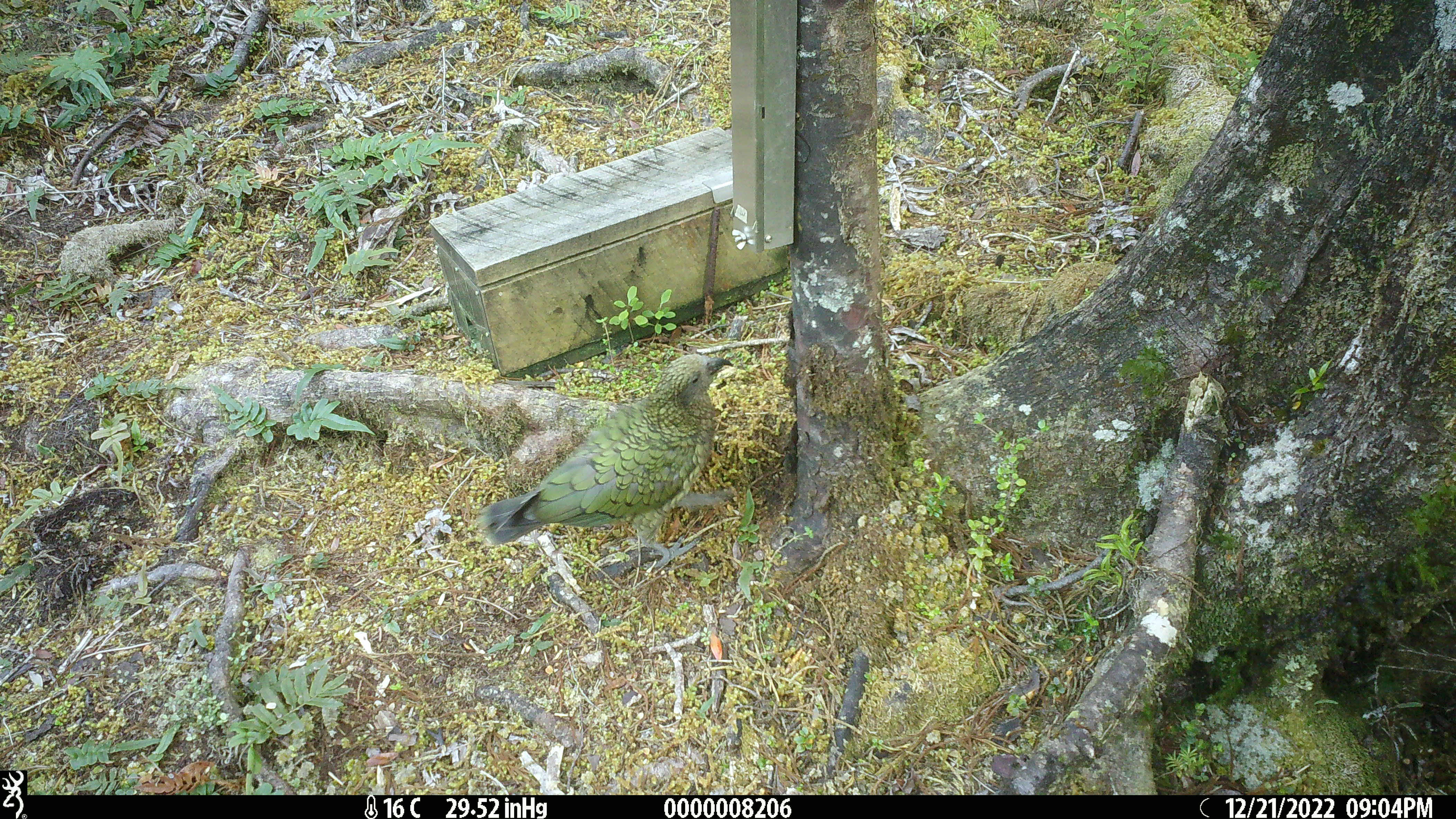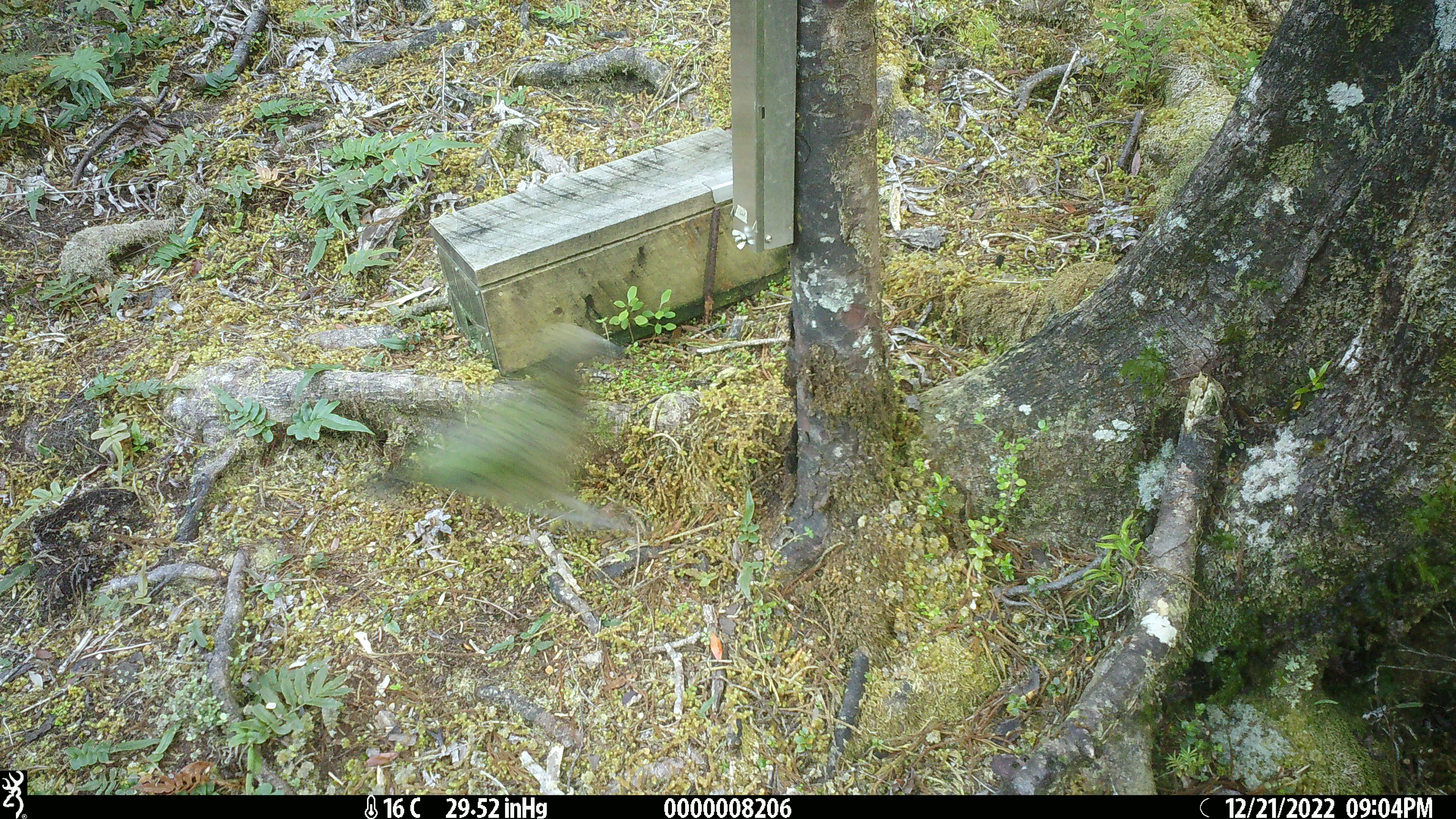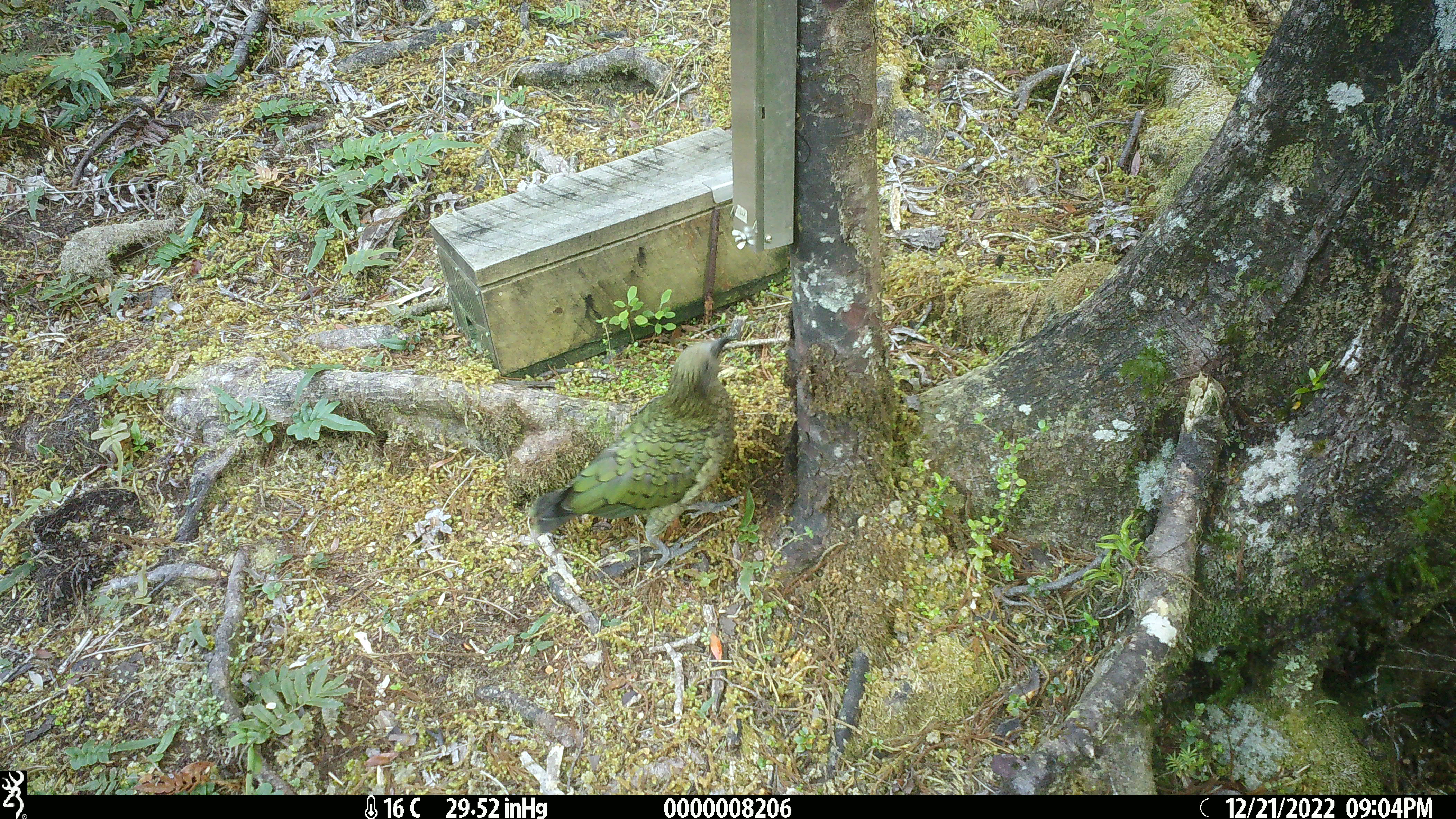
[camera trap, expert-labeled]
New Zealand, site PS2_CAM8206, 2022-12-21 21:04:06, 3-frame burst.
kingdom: Animalia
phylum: Chordata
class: Aves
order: Psittaciformes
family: Strigopidae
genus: Nestor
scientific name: Nestor notabilis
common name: kea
Kea (Nestor notabilis).